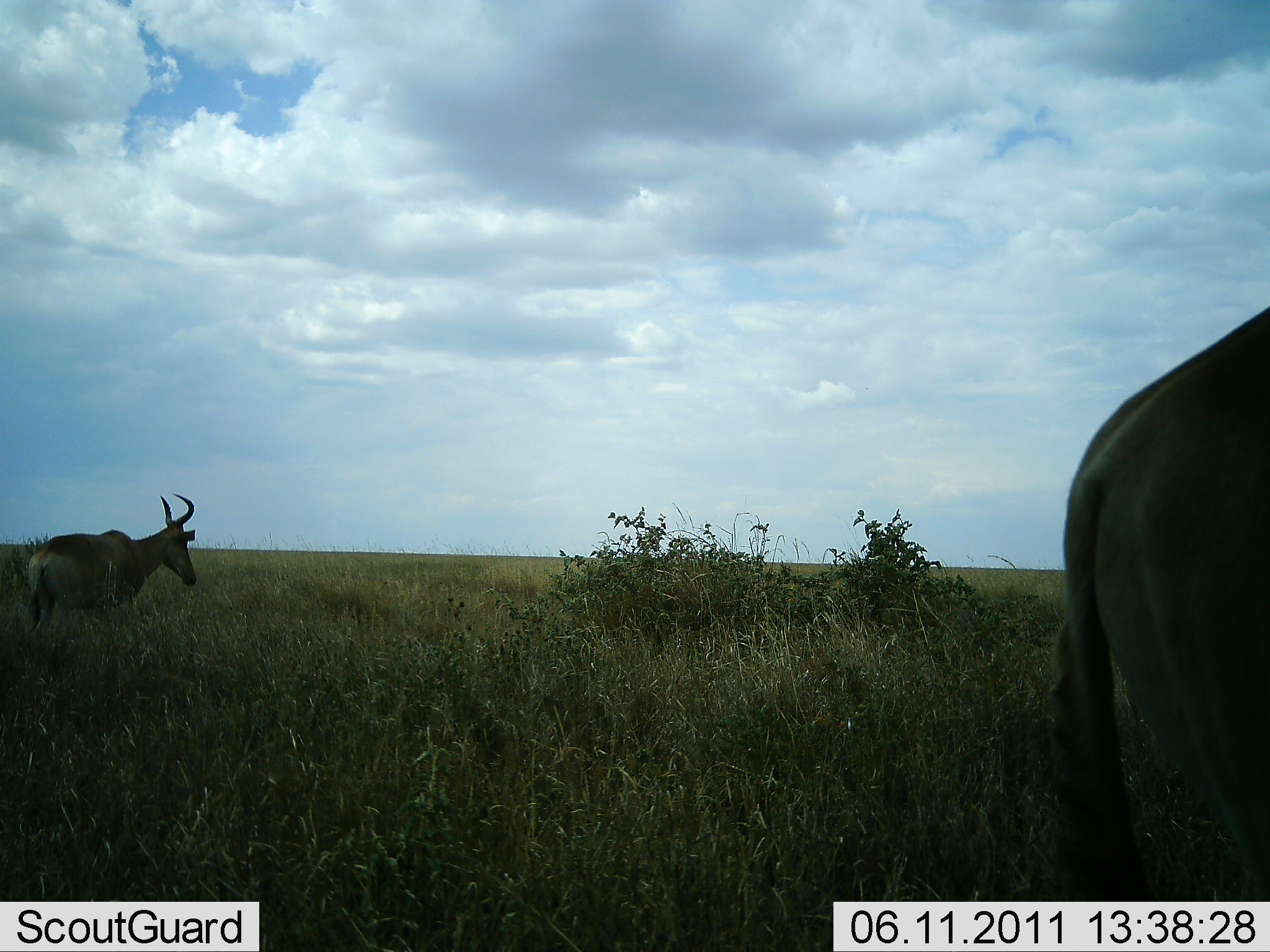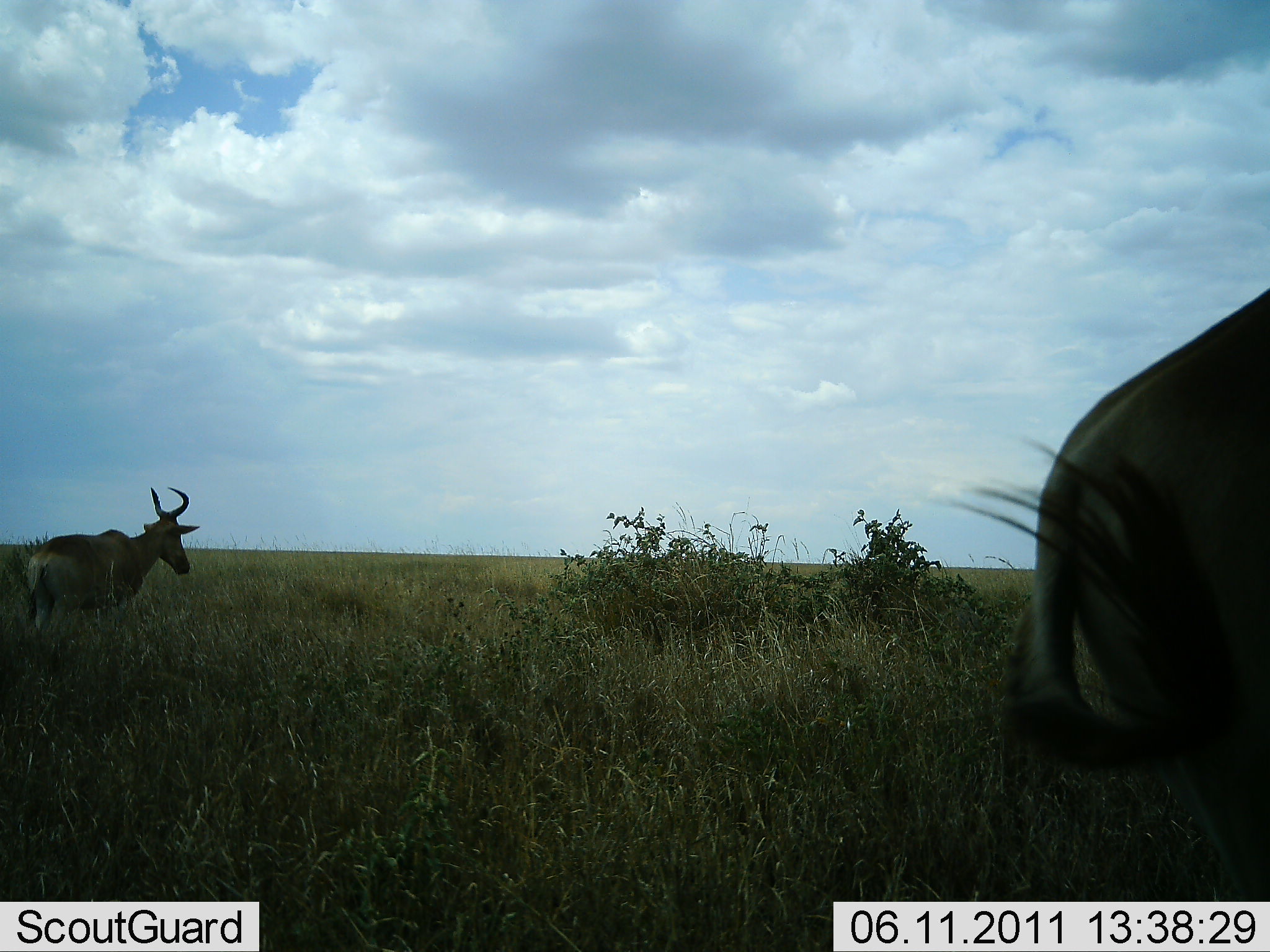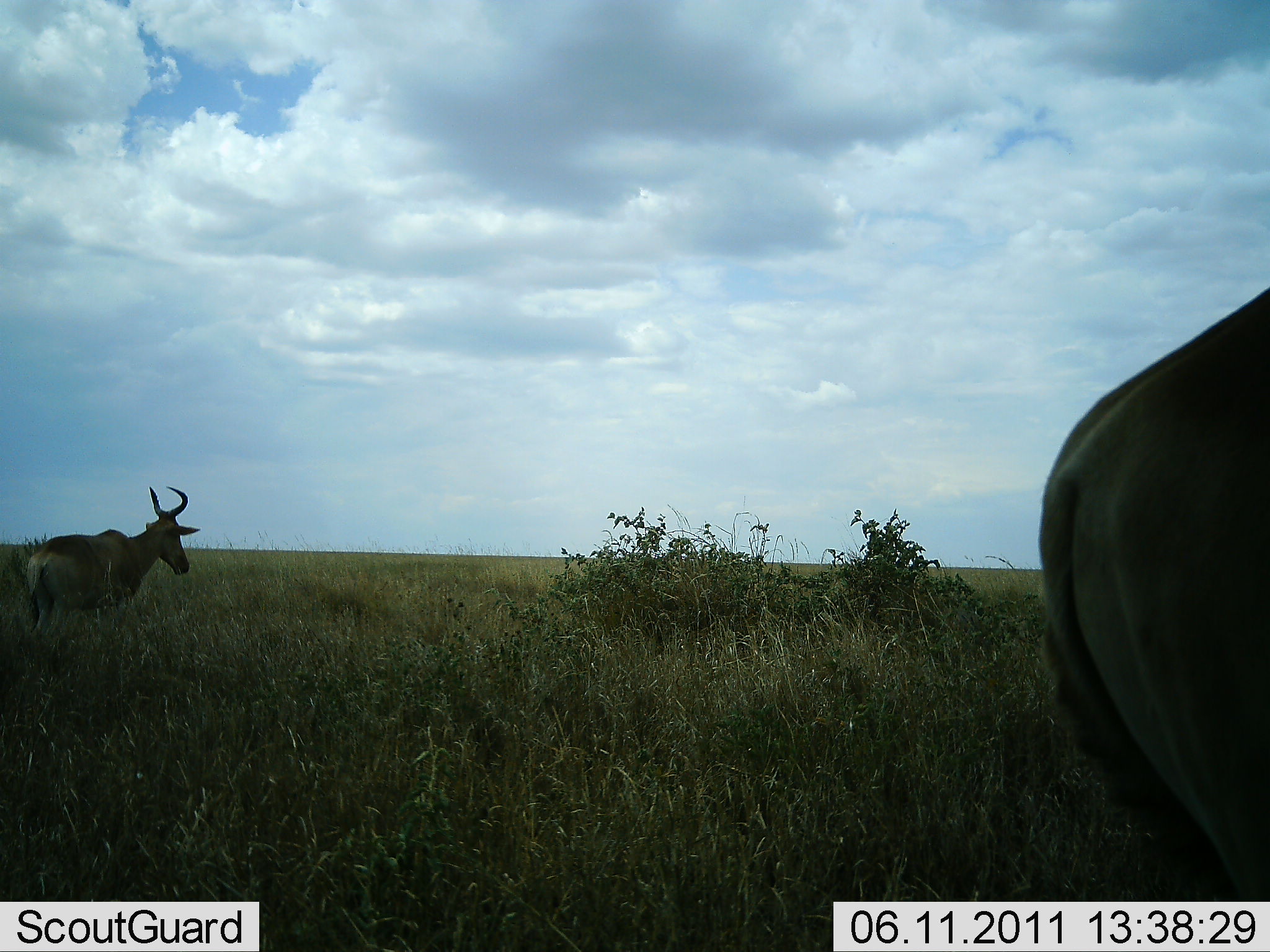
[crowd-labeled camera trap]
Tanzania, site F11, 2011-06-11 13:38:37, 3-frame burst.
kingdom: Animalia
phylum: Chordata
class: Mammalia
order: Artiodactyla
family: Bovidae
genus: Alcelaphus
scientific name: Alcelaphus buselaphus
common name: hartebeest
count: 2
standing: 90%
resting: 0%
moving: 20%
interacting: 0%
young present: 0%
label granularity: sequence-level